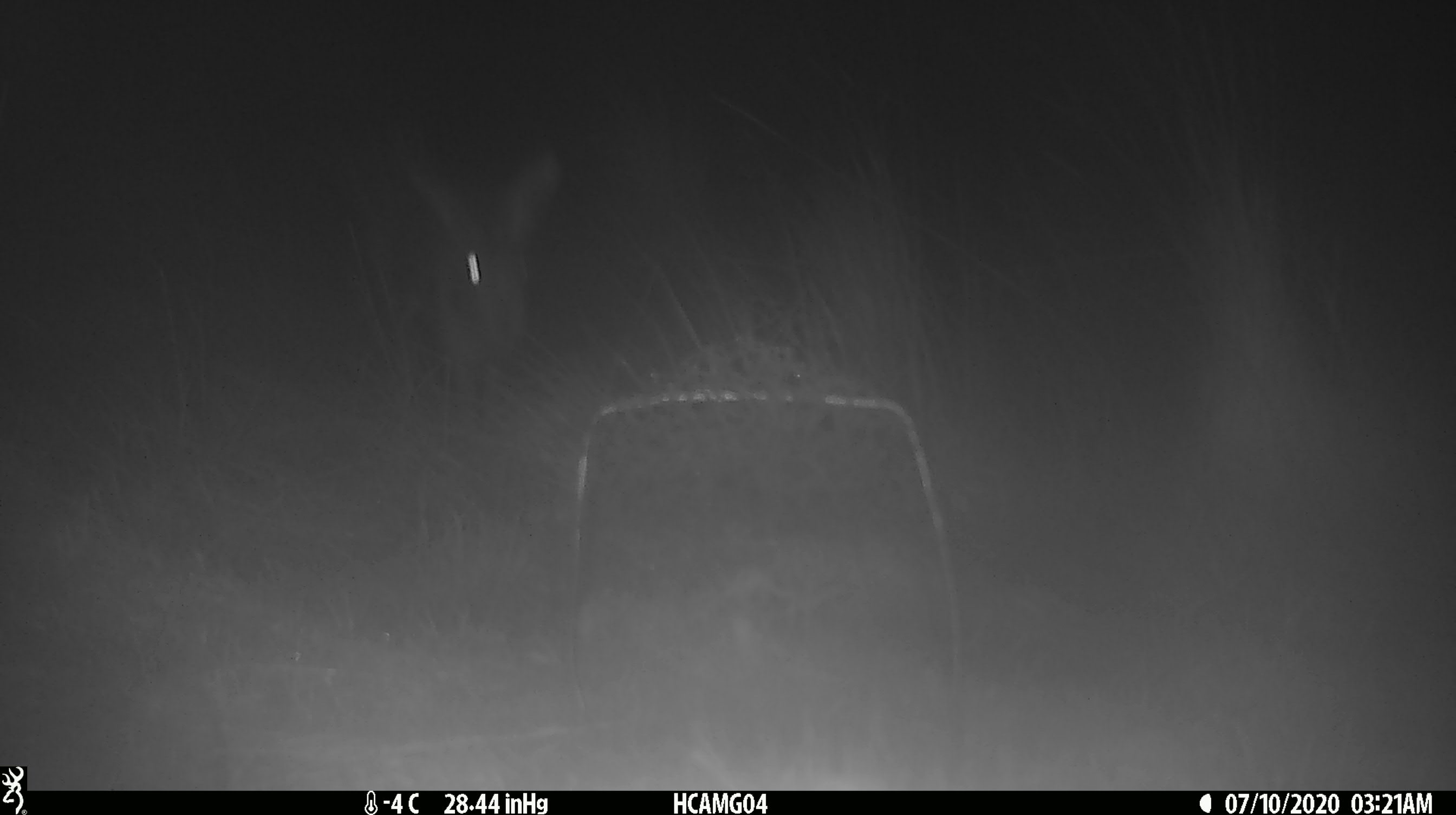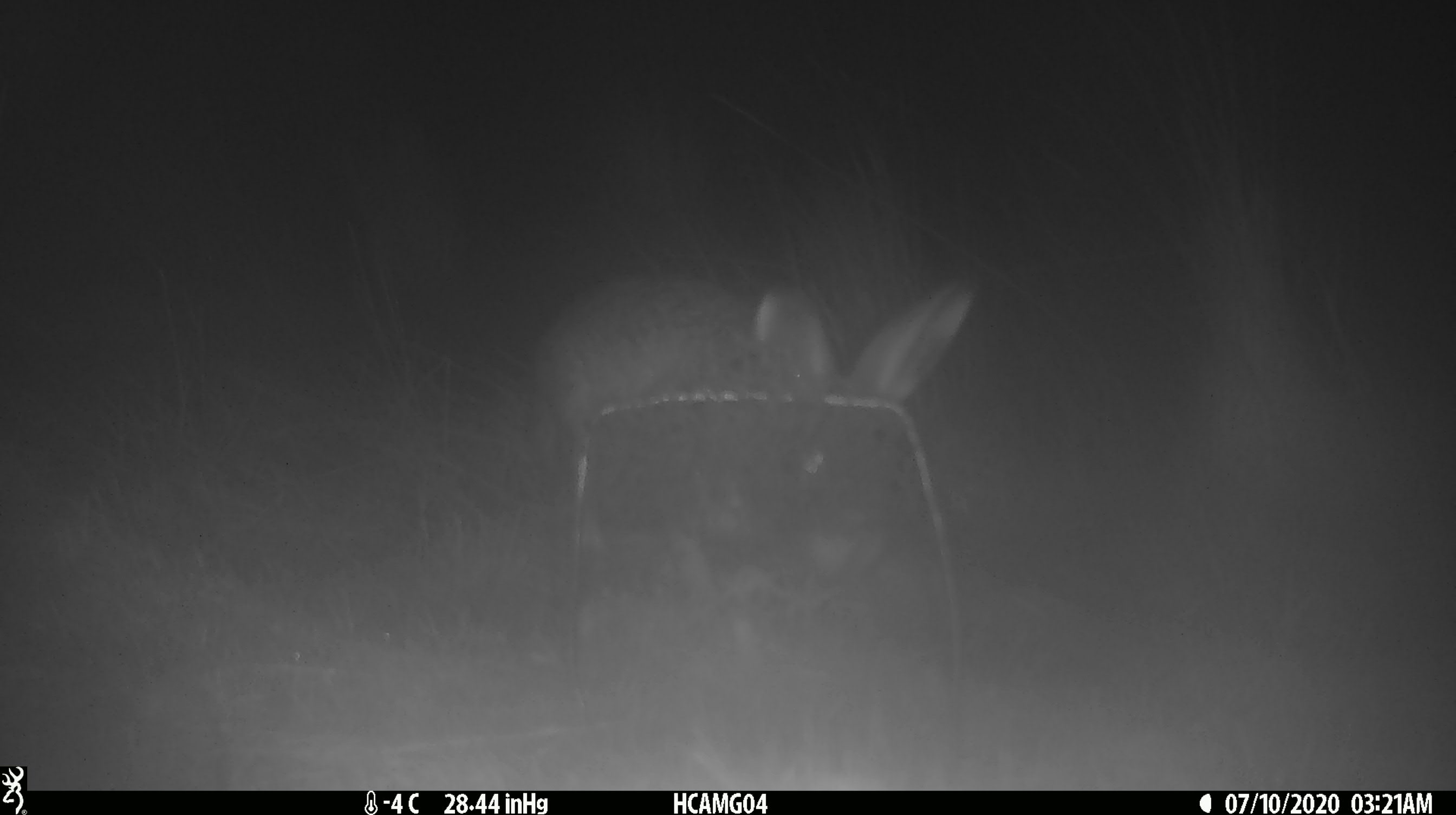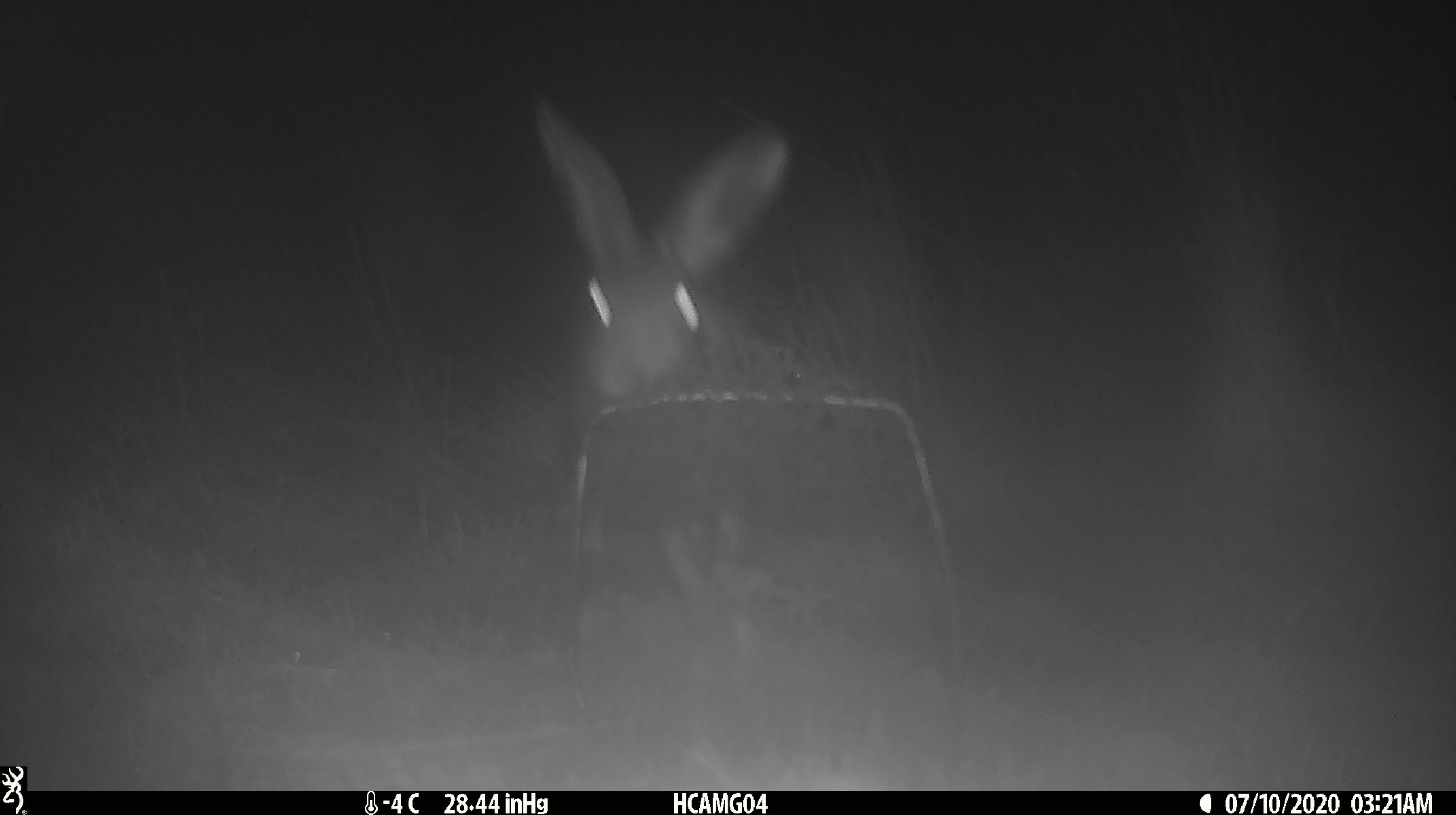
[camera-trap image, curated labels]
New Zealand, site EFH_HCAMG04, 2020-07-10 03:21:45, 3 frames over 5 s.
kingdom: Animalia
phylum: Chordata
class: Mammalia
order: Lagomorpha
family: Leporidae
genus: Lepus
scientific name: Lepus europaeus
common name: brown hare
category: hare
Hare (brown hare) (Lepus europaeus).